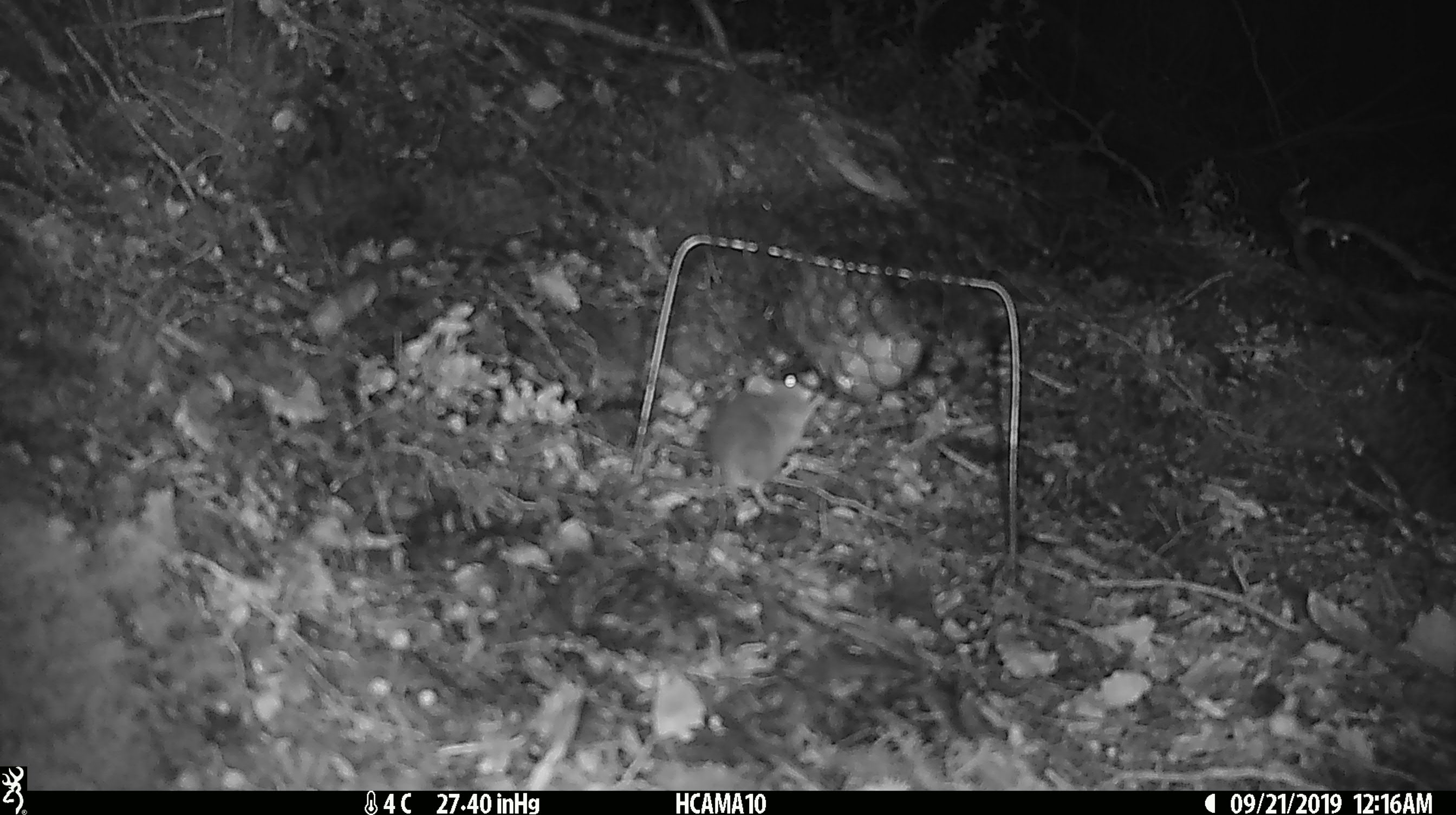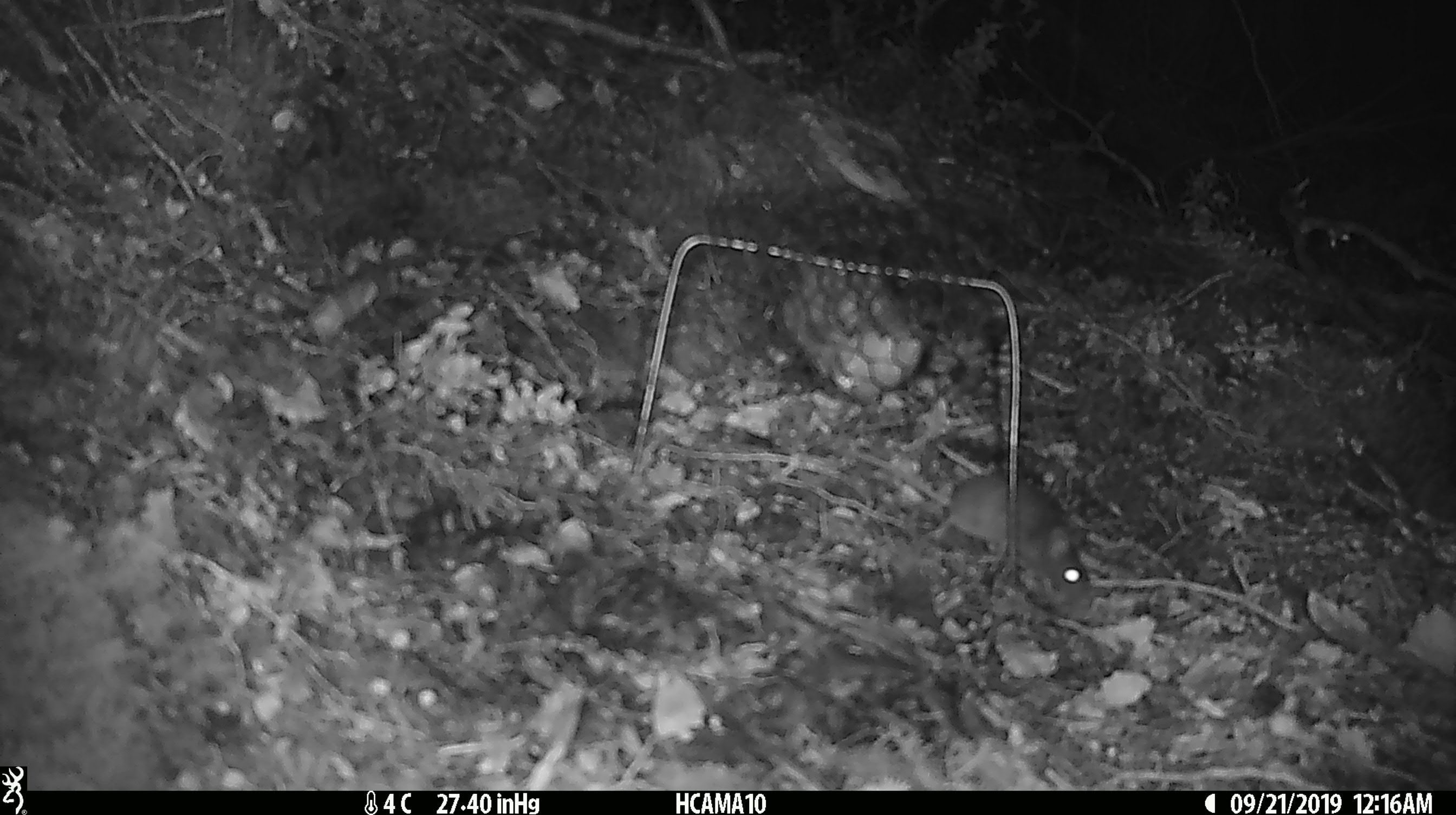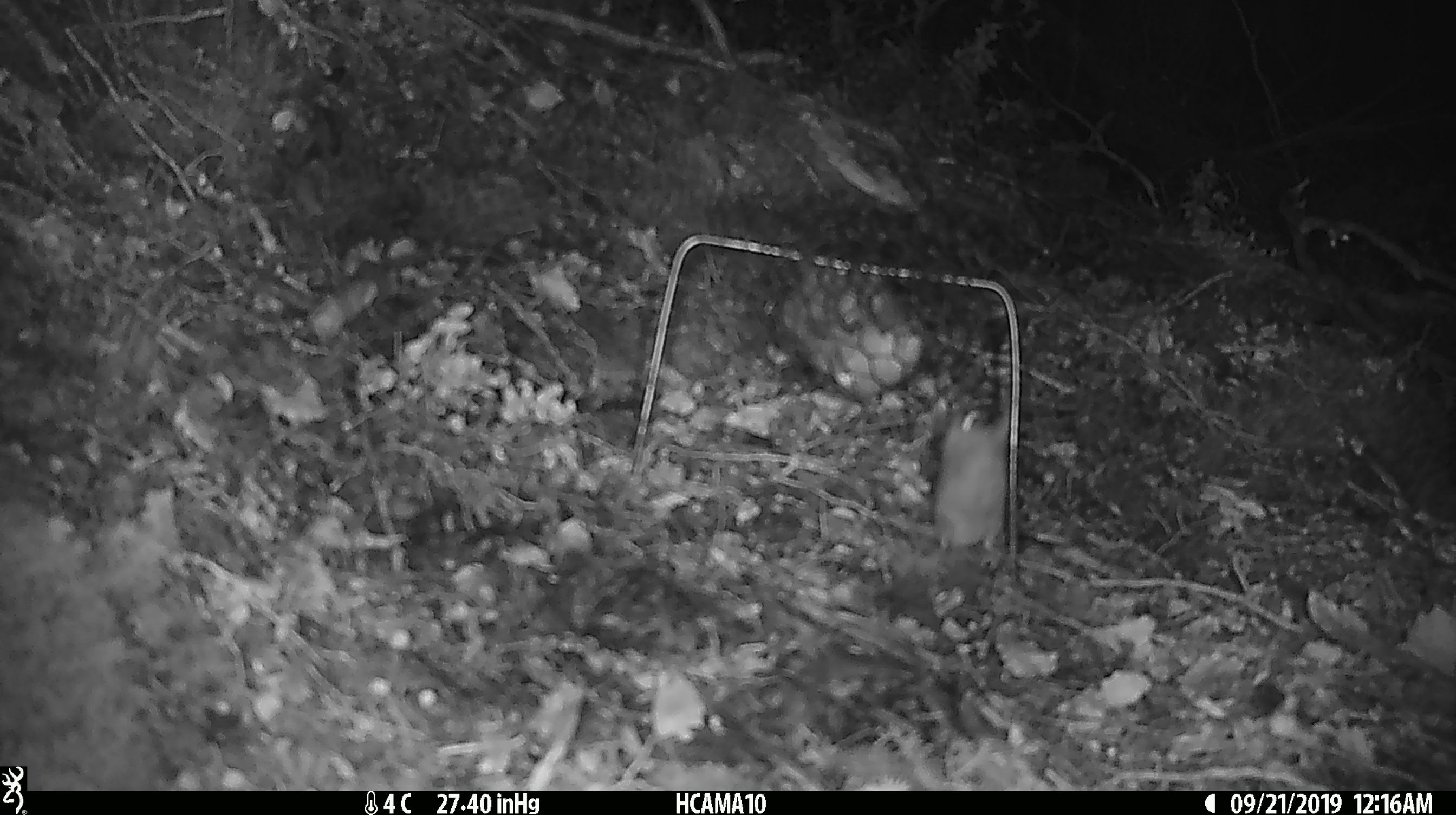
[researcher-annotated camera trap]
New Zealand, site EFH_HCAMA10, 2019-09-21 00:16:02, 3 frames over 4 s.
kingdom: Animalia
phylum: Chordata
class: Mammalia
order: Rodentia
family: Muridae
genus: Mus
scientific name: Mus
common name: mouse